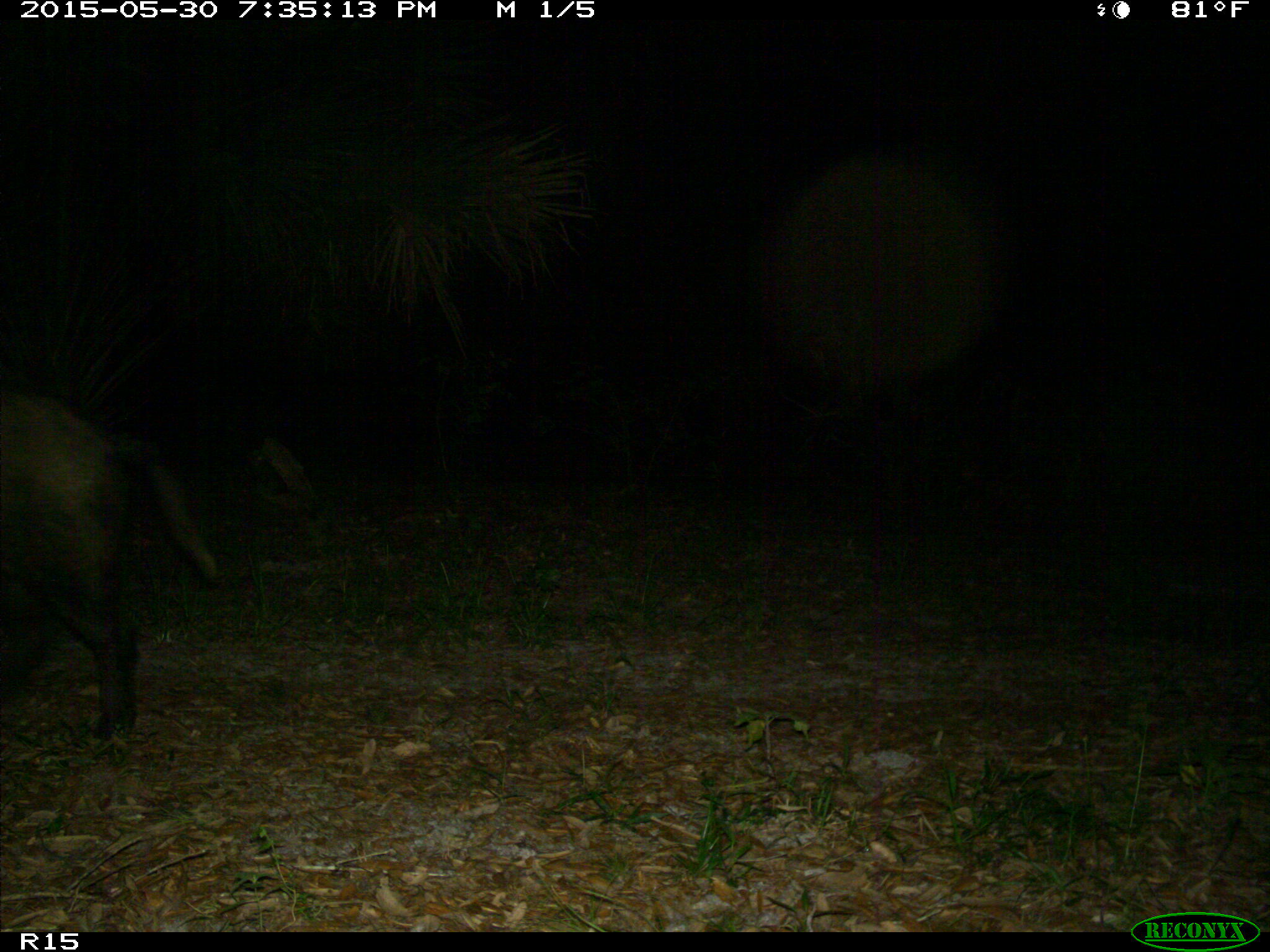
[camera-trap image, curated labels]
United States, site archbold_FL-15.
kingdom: Animalia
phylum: Chordata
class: Mammalia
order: Artiodactyla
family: Suidae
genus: Sus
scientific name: Sus scrofa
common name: wild boar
Sus scrofa (wild boar).